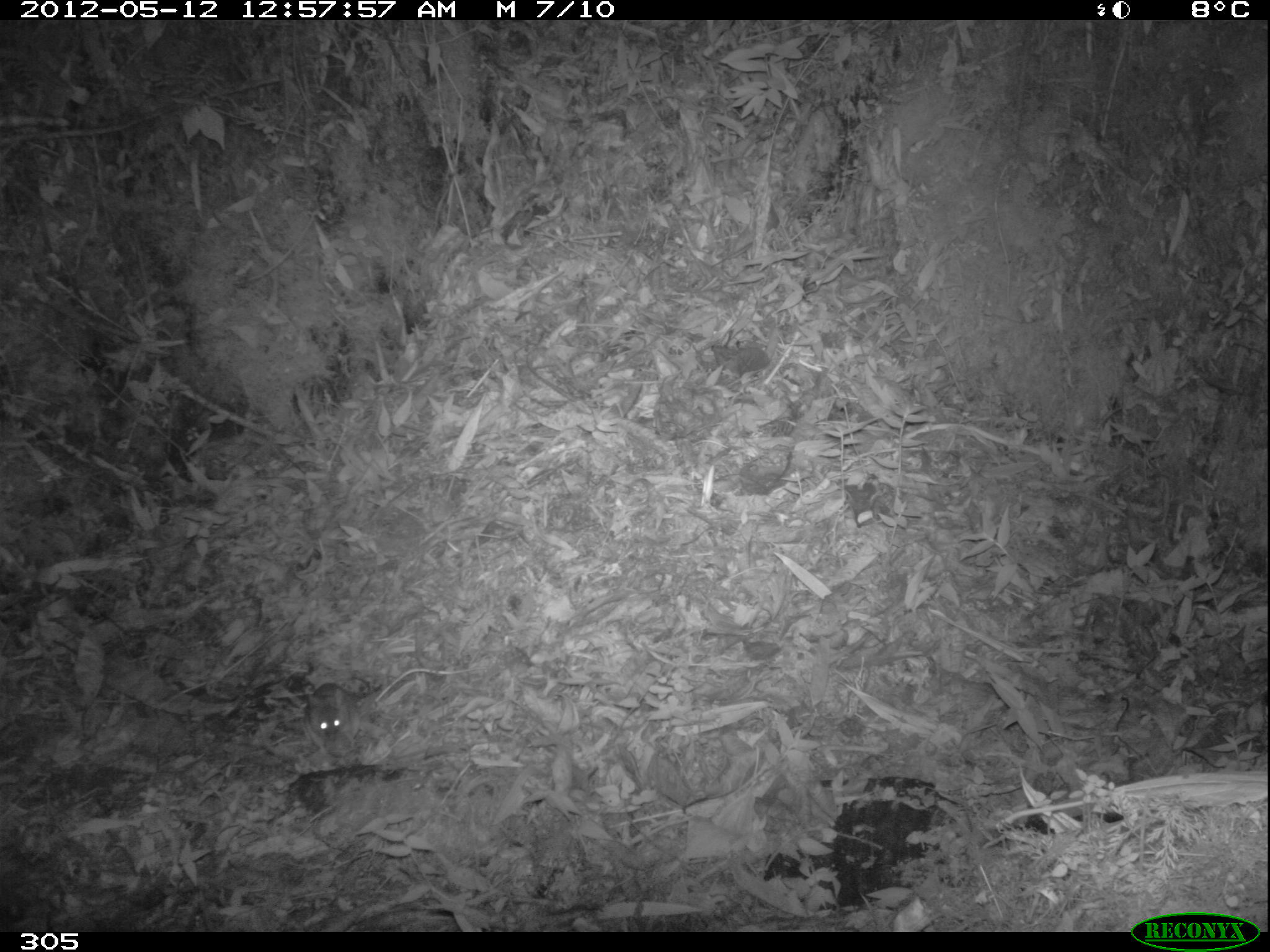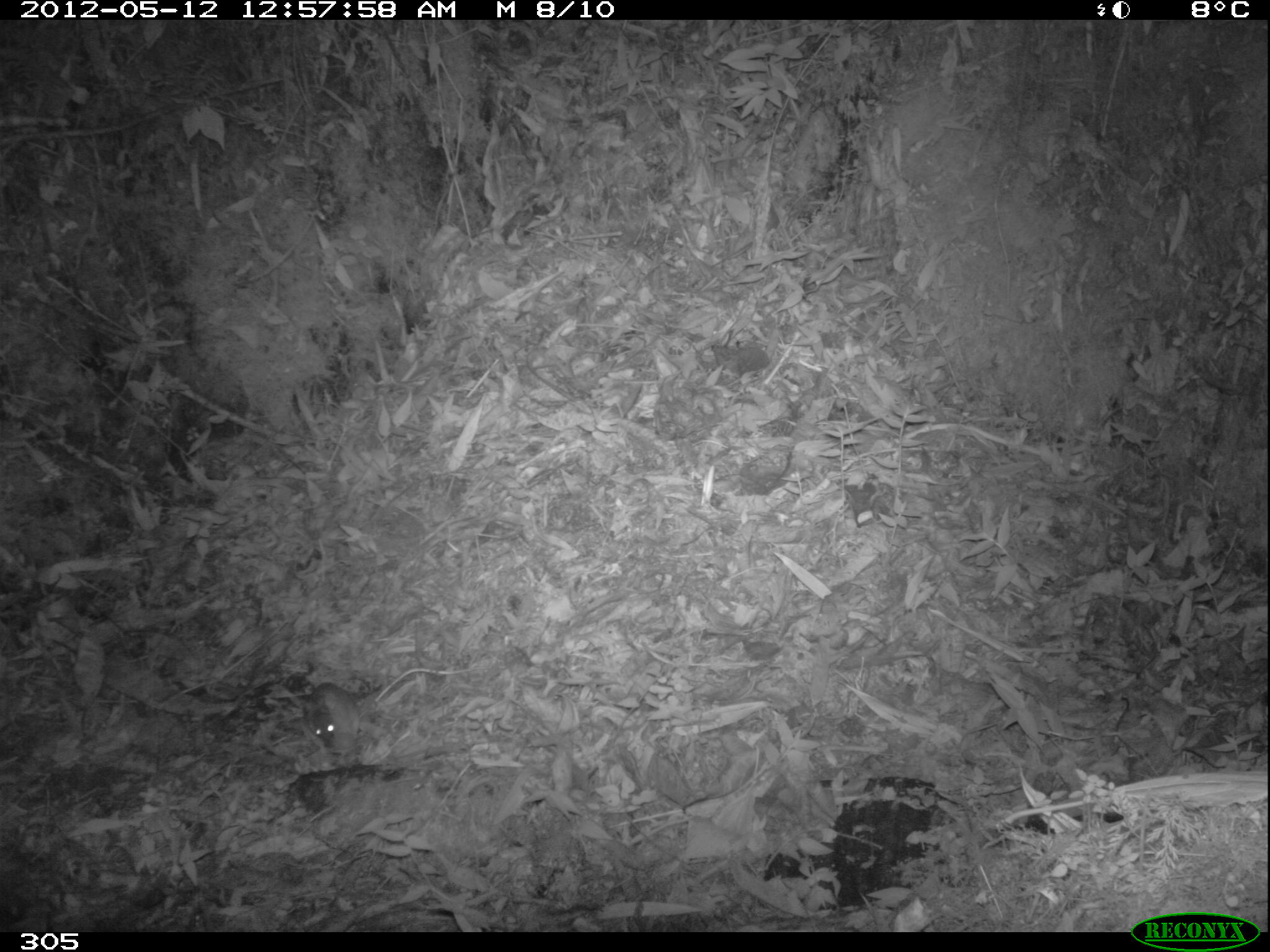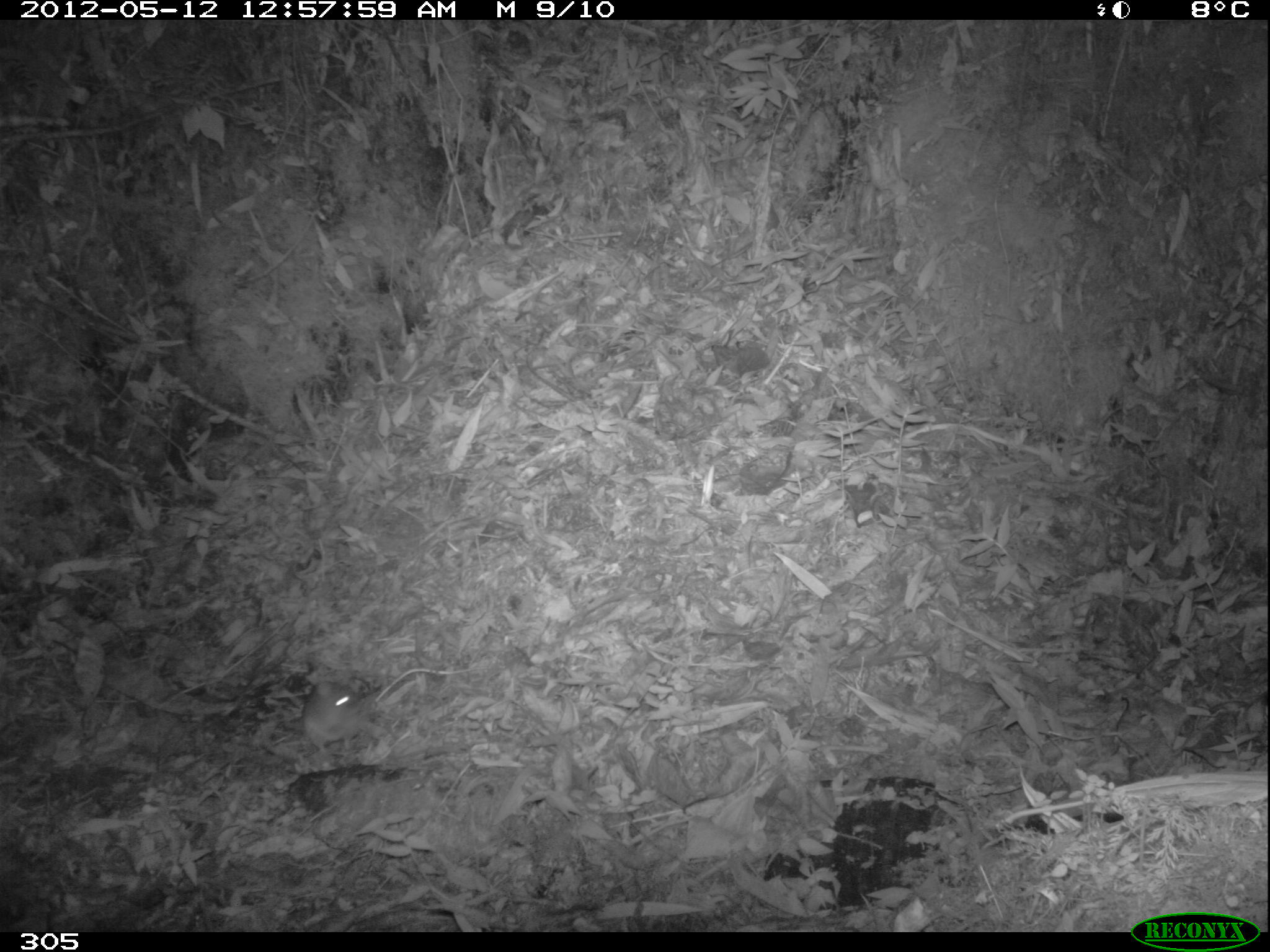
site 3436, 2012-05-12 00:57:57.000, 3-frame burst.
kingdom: Animalia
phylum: Chordata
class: Mammalia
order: Rodentia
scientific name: Rodentia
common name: rodents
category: unknown rodent